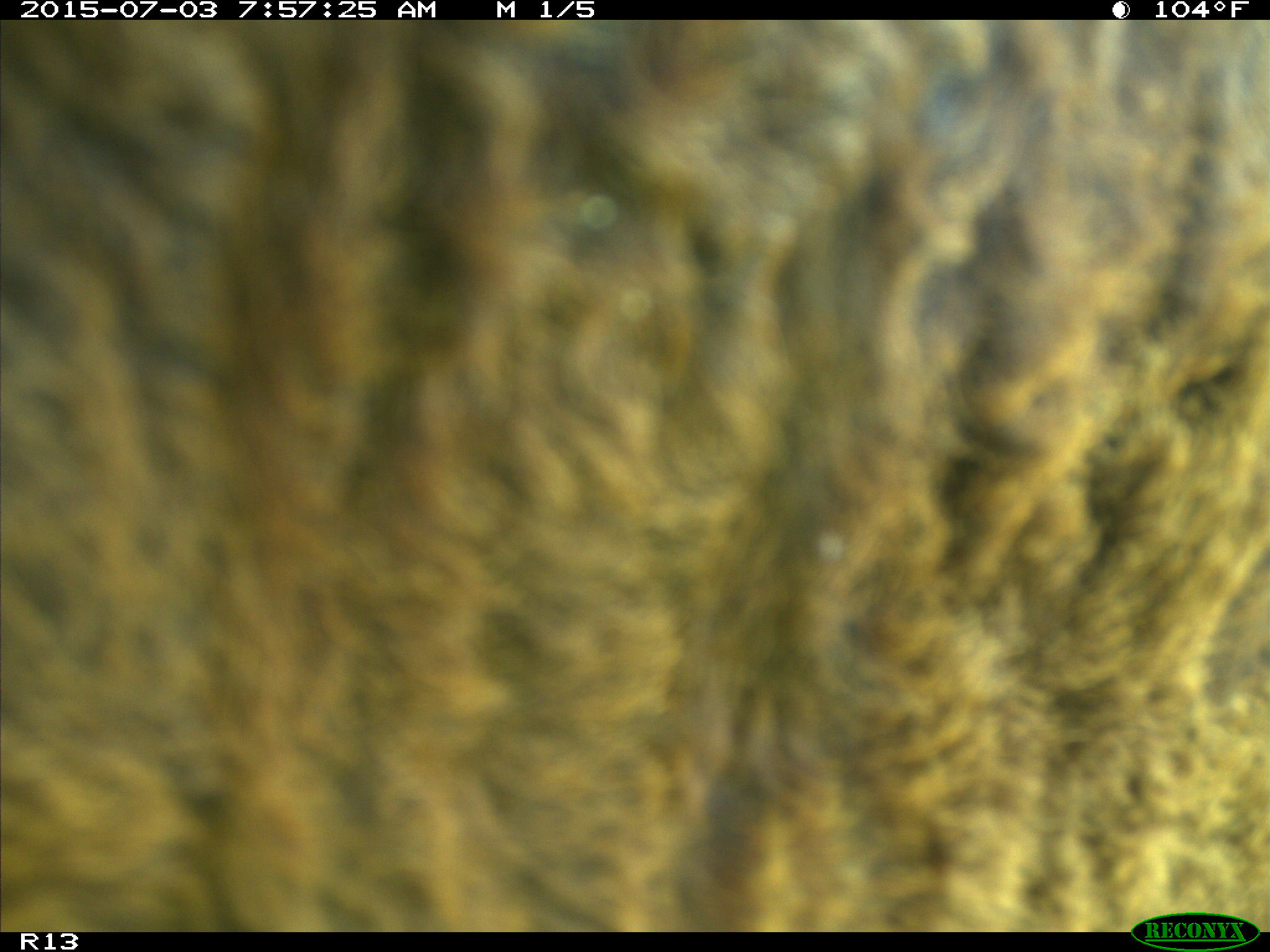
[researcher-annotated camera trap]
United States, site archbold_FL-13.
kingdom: Animalia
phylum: Chordata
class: Mammalia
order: Artiodactyla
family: Bovidae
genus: Bos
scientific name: Bos taurus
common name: domestic cow